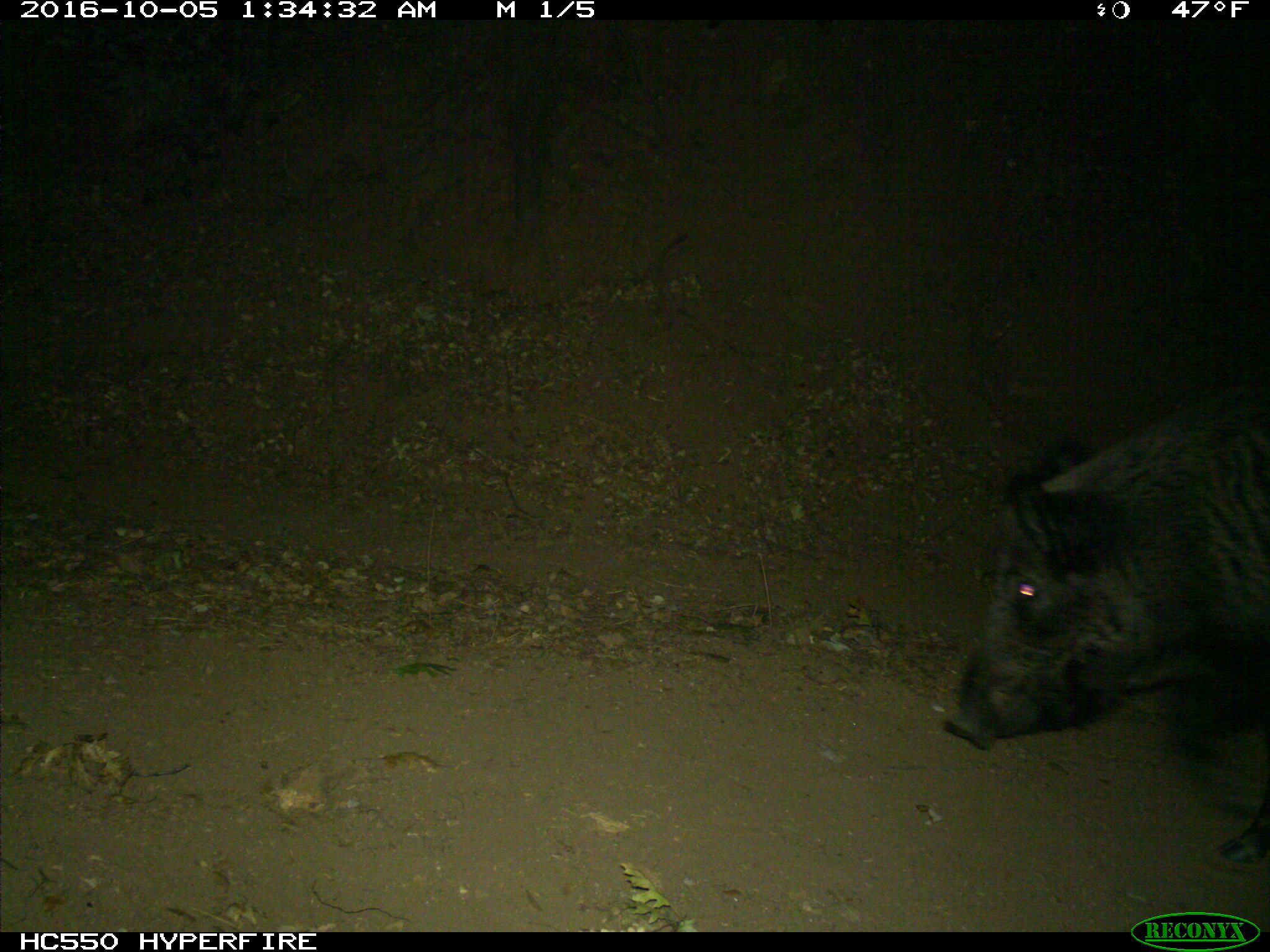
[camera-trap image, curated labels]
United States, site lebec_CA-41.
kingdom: Animalia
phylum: Chordata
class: Mammalia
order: Artiodactyla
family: Suidae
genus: Sus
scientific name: Sus scrofa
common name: wild boar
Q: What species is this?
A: Sus scrofa (wild boar).